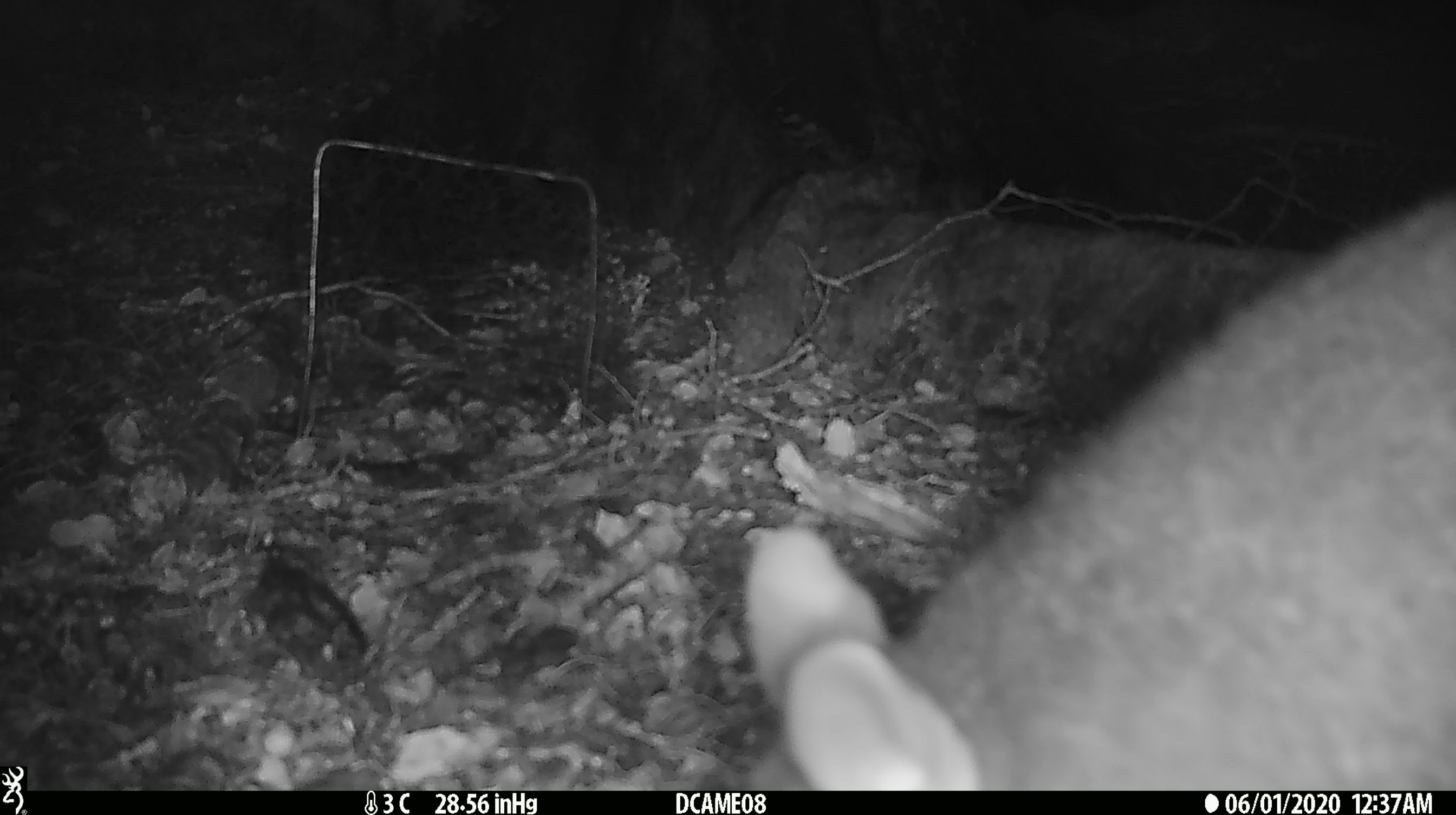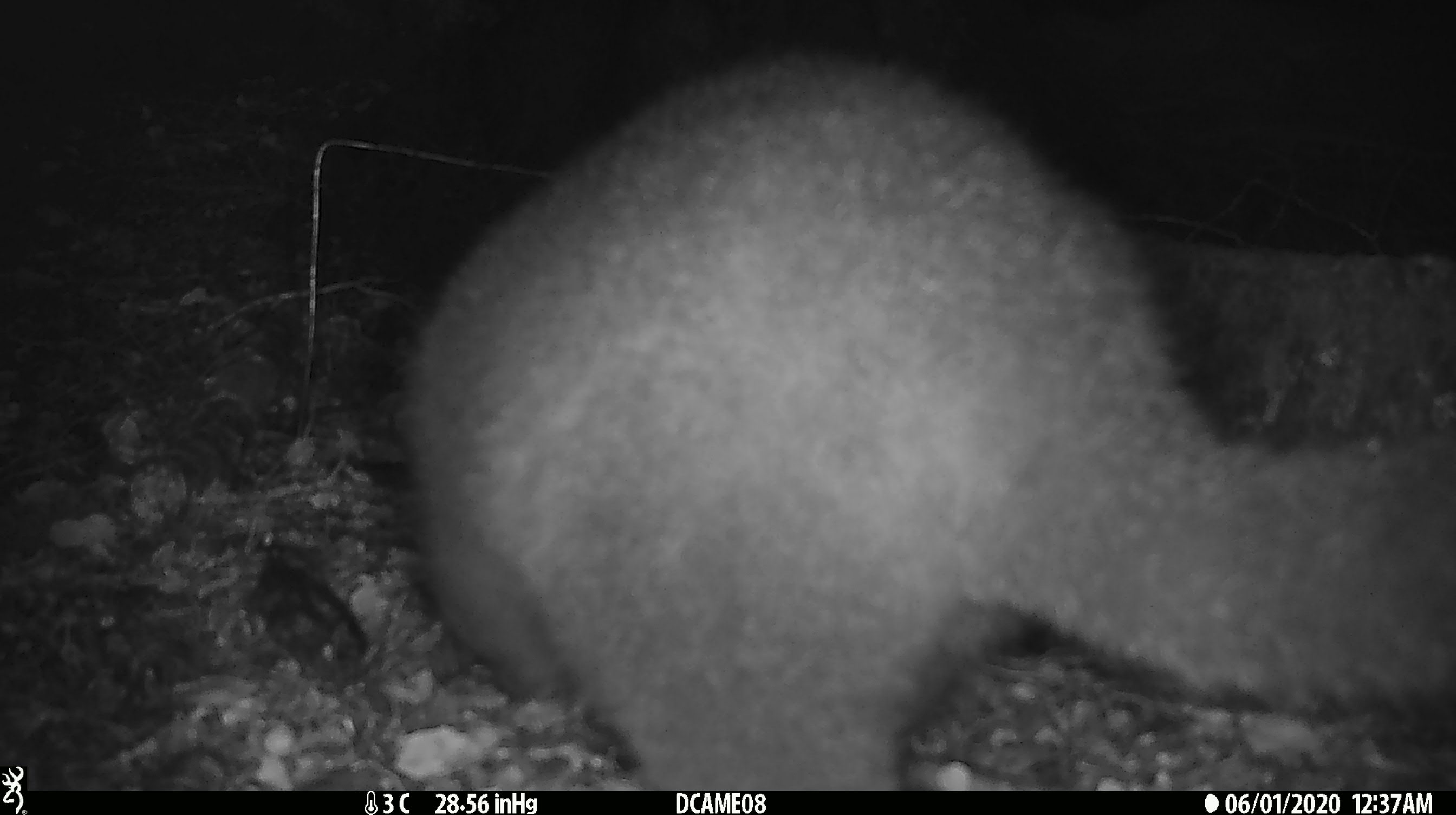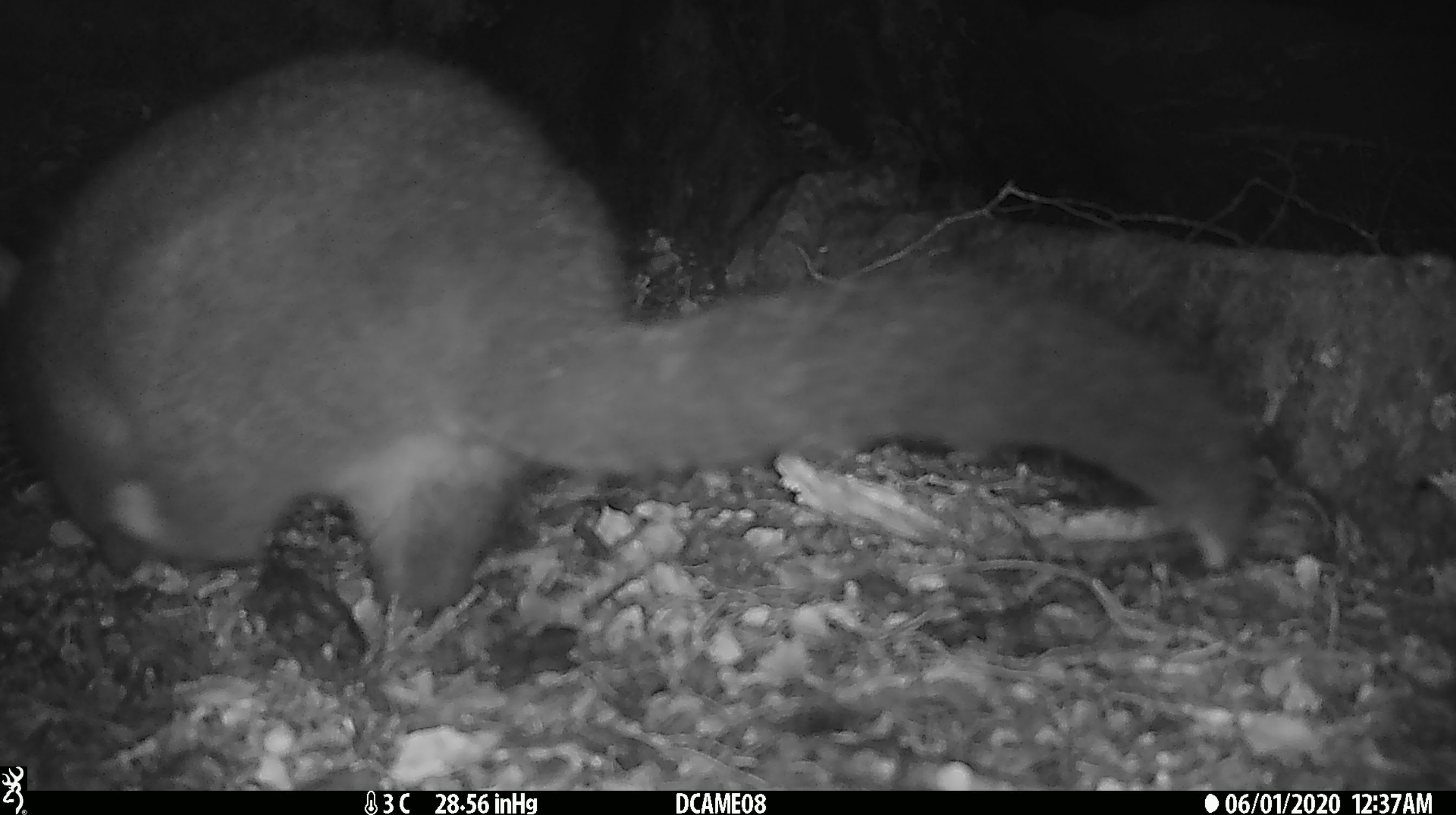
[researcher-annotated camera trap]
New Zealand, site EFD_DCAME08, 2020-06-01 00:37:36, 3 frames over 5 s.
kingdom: Animalia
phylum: Chordata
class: Mammalia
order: Diprotodontia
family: Phalangeridae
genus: Trichosurus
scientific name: Trichosurus vulpecula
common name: common brushtail possum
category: possum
Possum (common brushtail possum) (Trichosurus vulpecula).